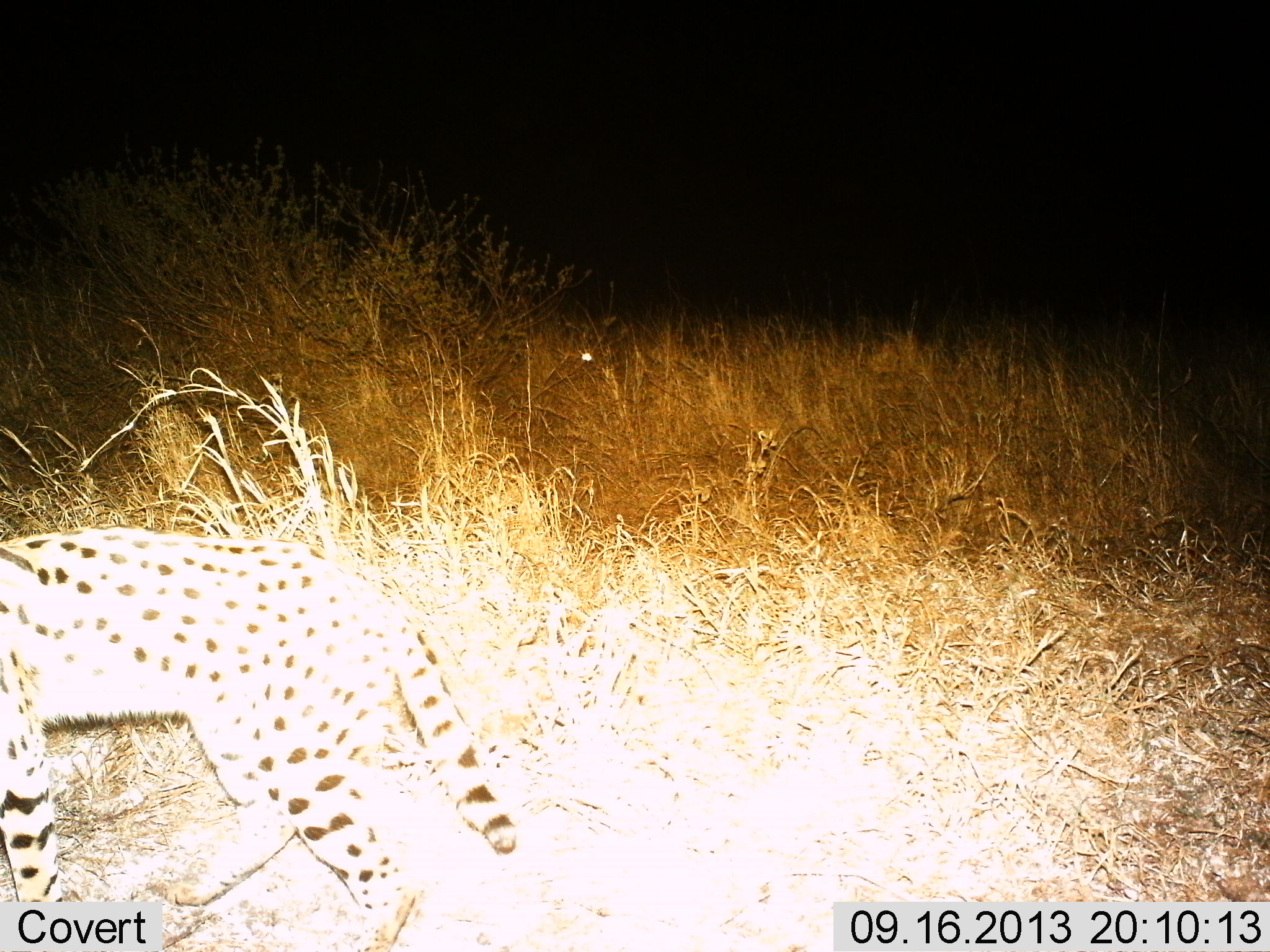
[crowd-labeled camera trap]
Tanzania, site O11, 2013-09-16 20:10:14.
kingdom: Animalia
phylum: Chordata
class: Mammalia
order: Carnivora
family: Felidae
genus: Leptailurus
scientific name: Leptailurus serval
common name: serval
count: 1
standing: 25%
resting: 0%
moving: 81%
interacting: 0%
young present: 0%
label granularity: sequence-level